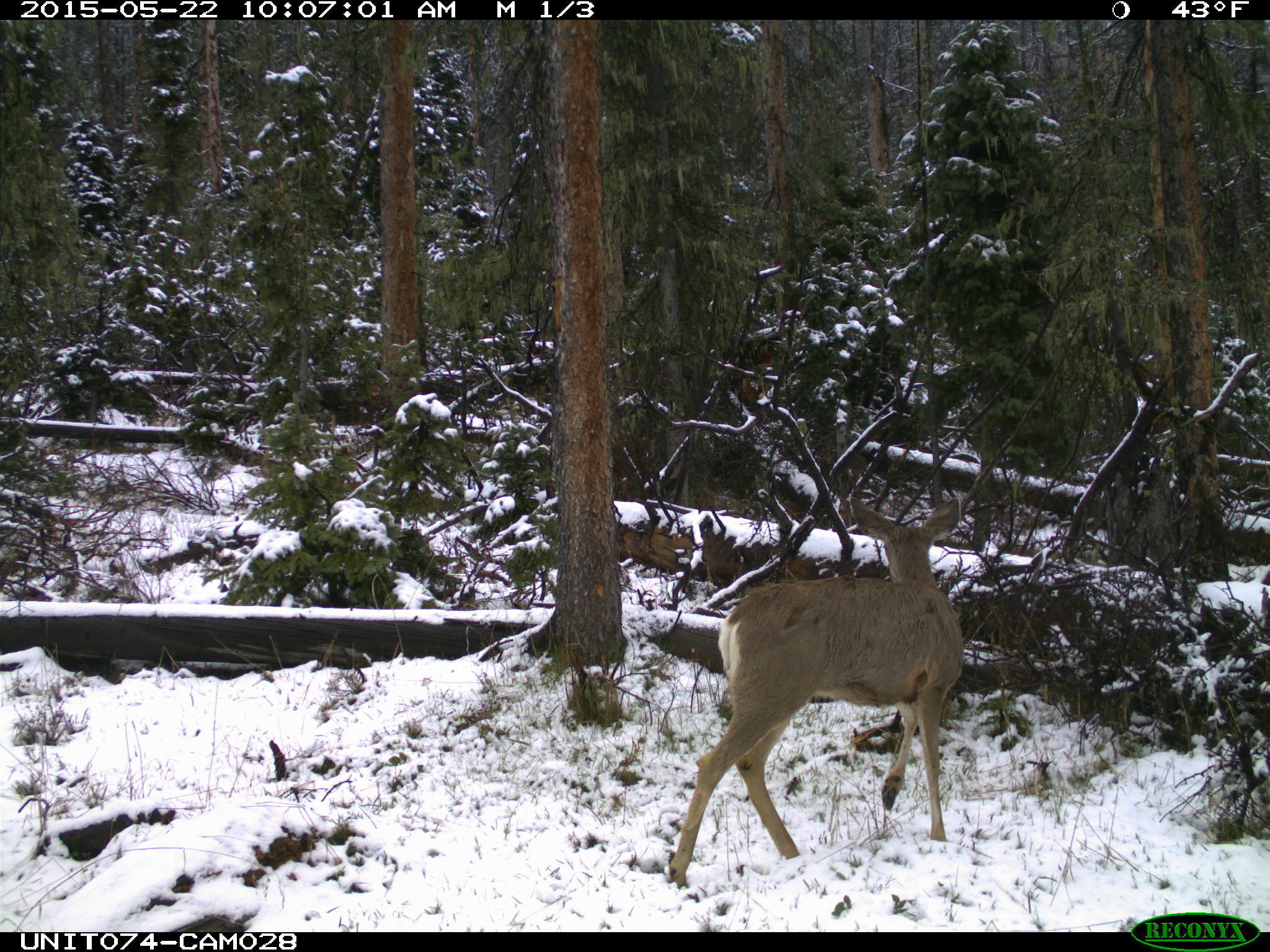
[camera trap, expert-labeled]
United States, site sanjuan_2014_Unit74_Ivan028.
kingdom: Animalia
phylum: Chordata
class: Mammalia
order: Artiodactyla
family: Cervidae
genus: Odocoileus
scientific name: Odocoileus hemionus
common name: mule deer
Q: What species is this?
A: Odocoileus hemionus (mule deer).